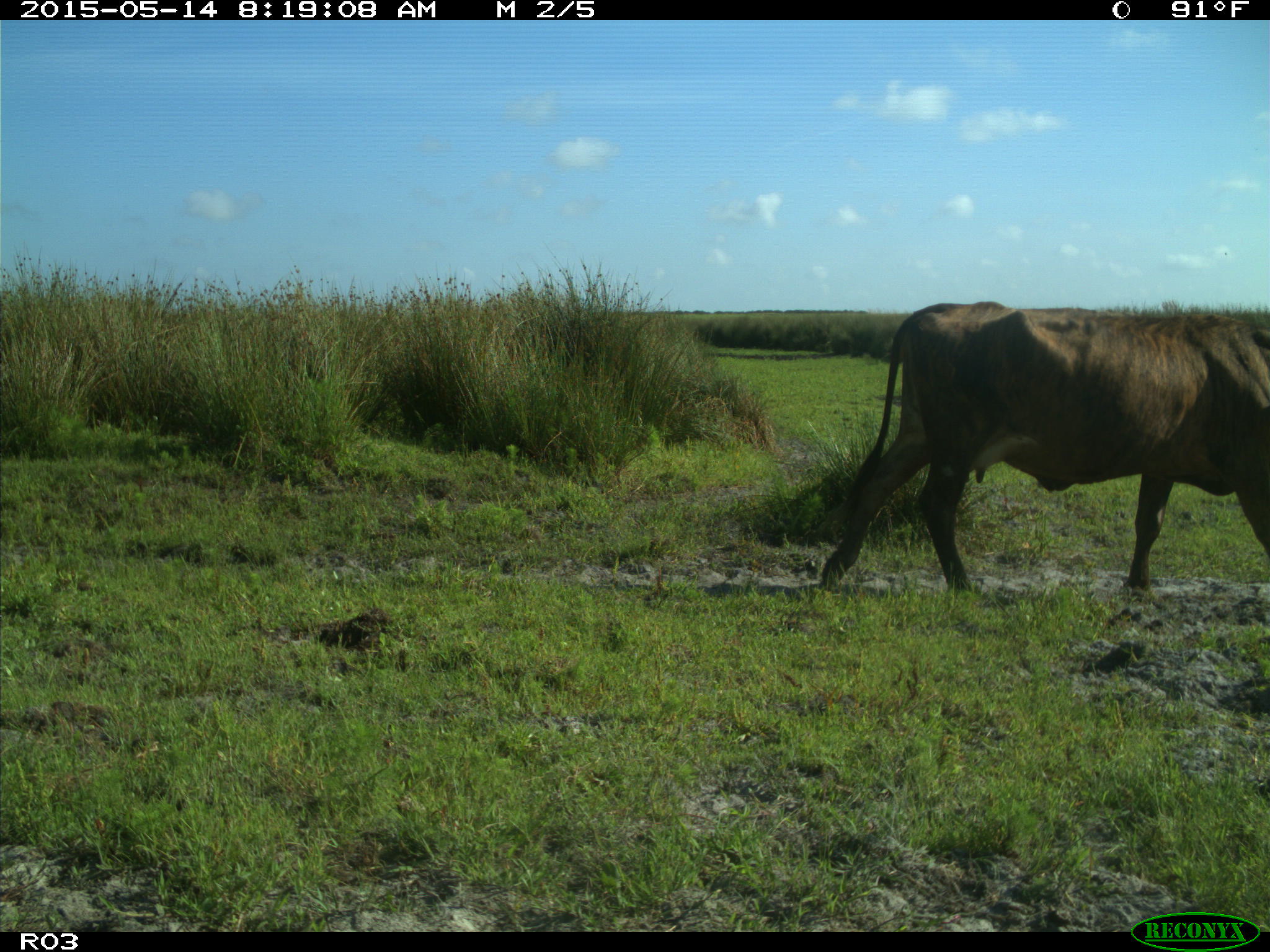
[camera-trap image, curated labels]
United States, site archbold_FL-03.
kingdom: Animalia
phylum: Chordata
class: Mammalia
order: Artiodactyla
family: Bovidae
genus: Bos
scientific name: Bos taurus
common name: domestic cow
Bos taurus (domestic cow).